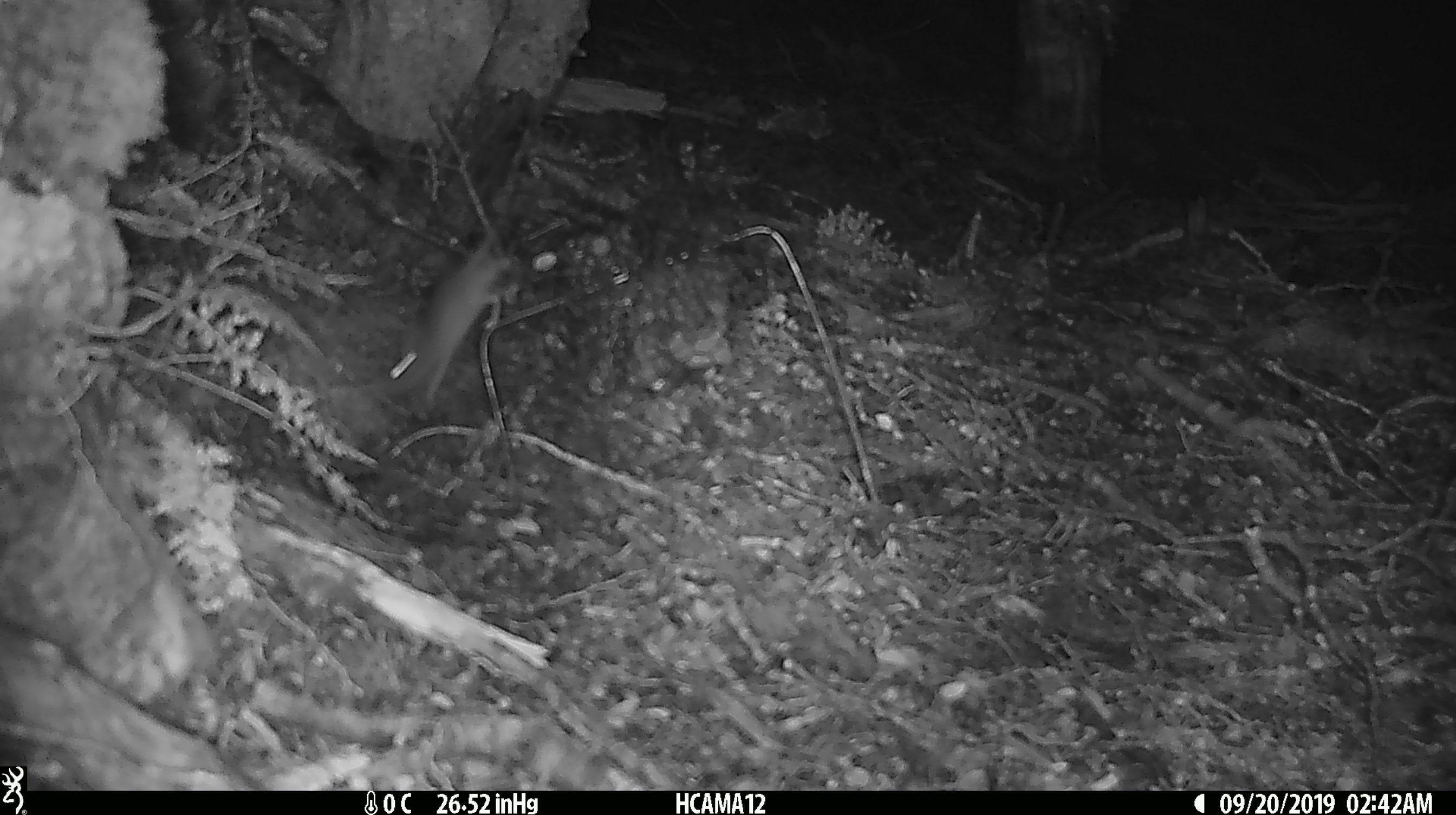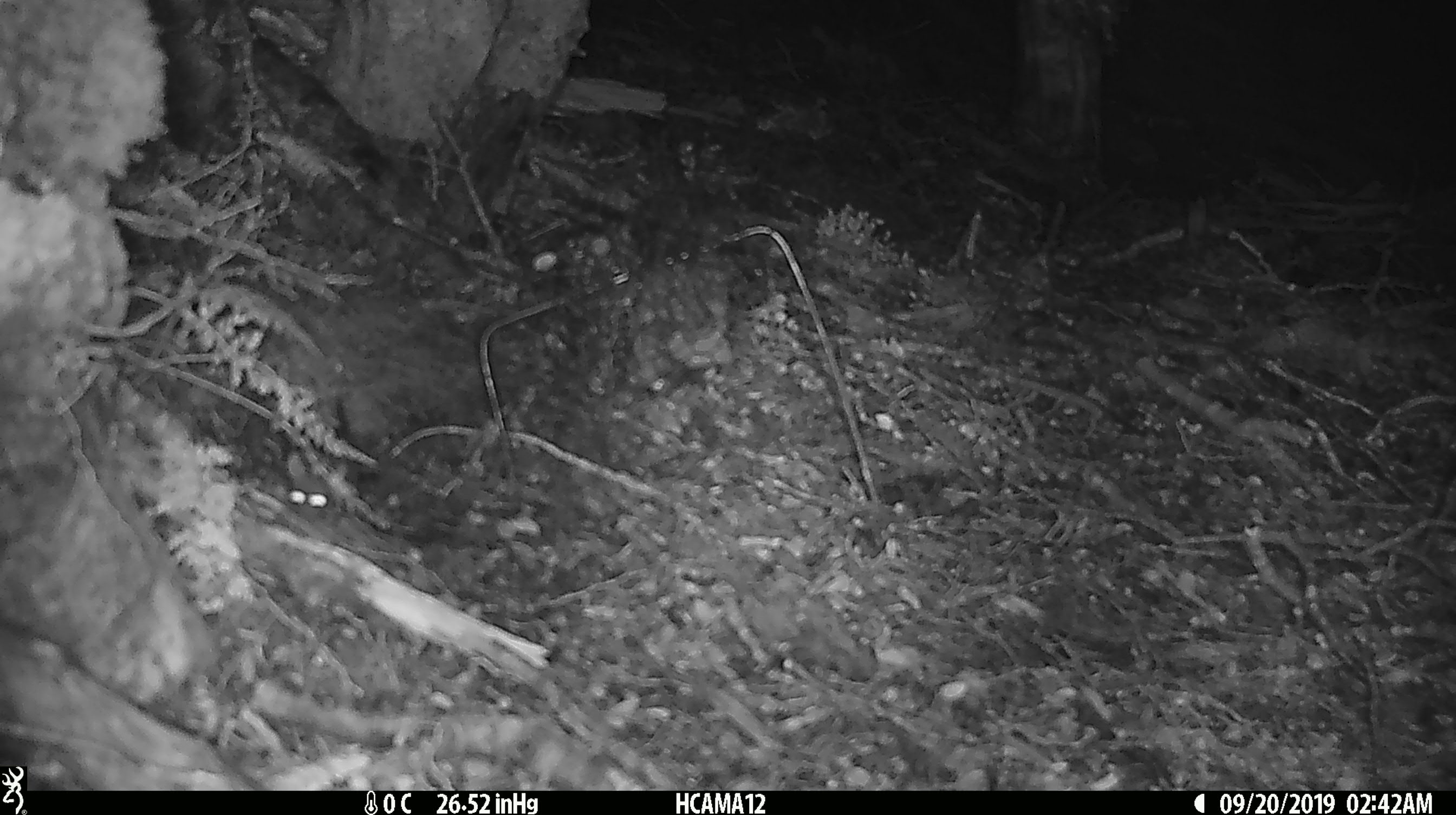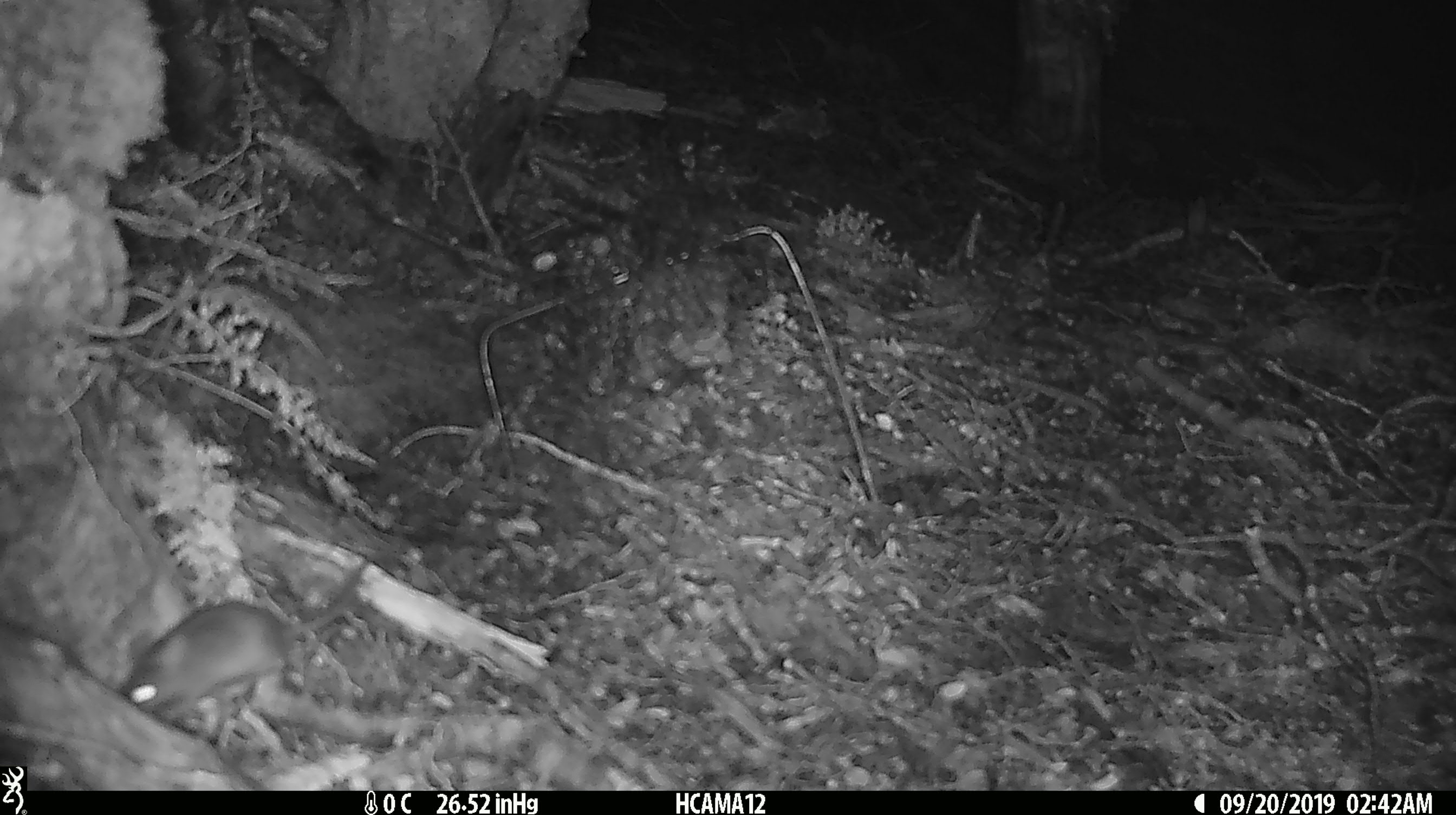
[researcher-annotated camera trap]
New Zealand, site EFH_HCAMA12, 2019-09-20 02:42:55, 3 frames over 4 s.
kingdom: Animalia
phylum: Chordata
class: Mammalia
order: Rodentia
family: Muridae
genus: Mus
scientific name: Mus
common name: mouse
Mouse (Mus).